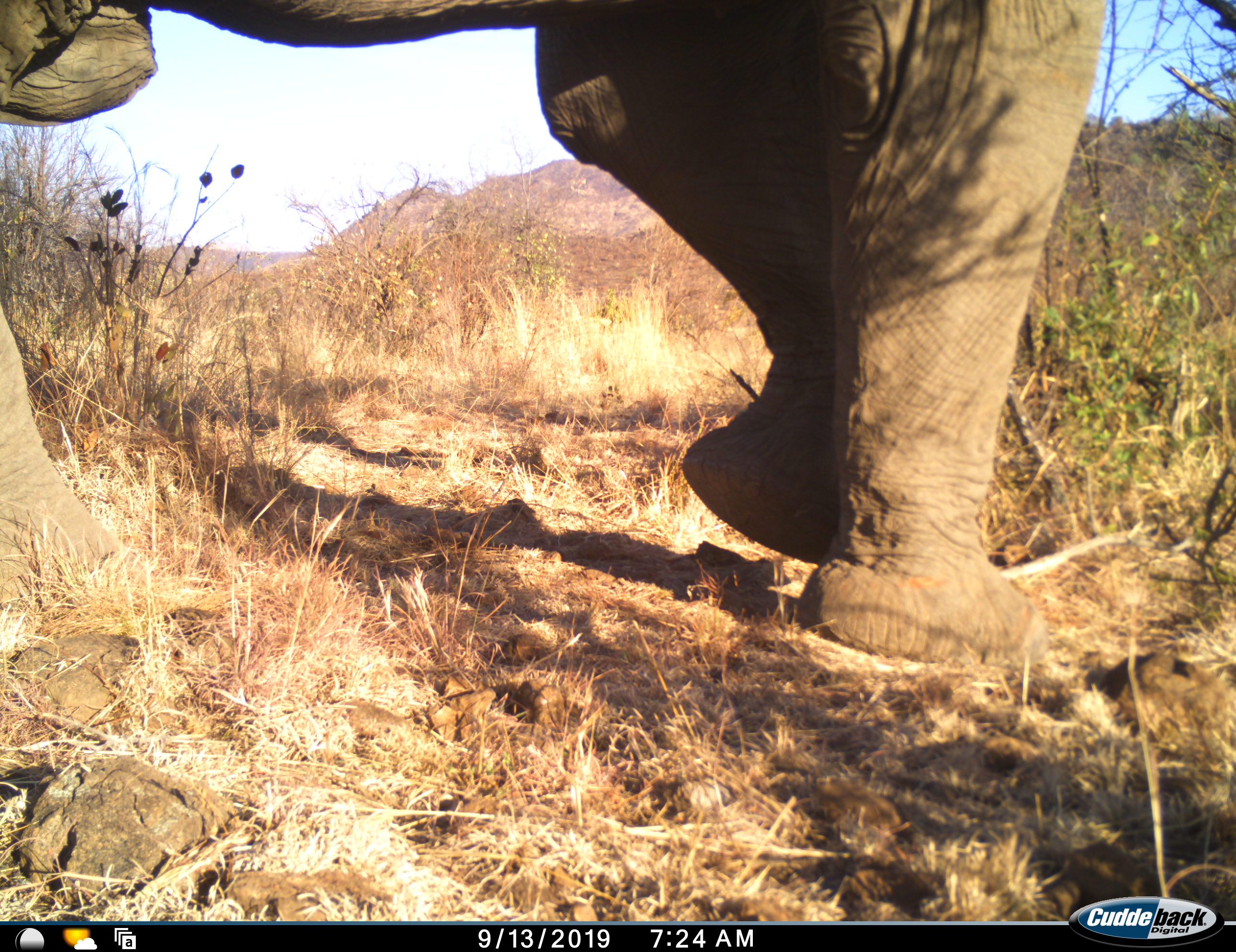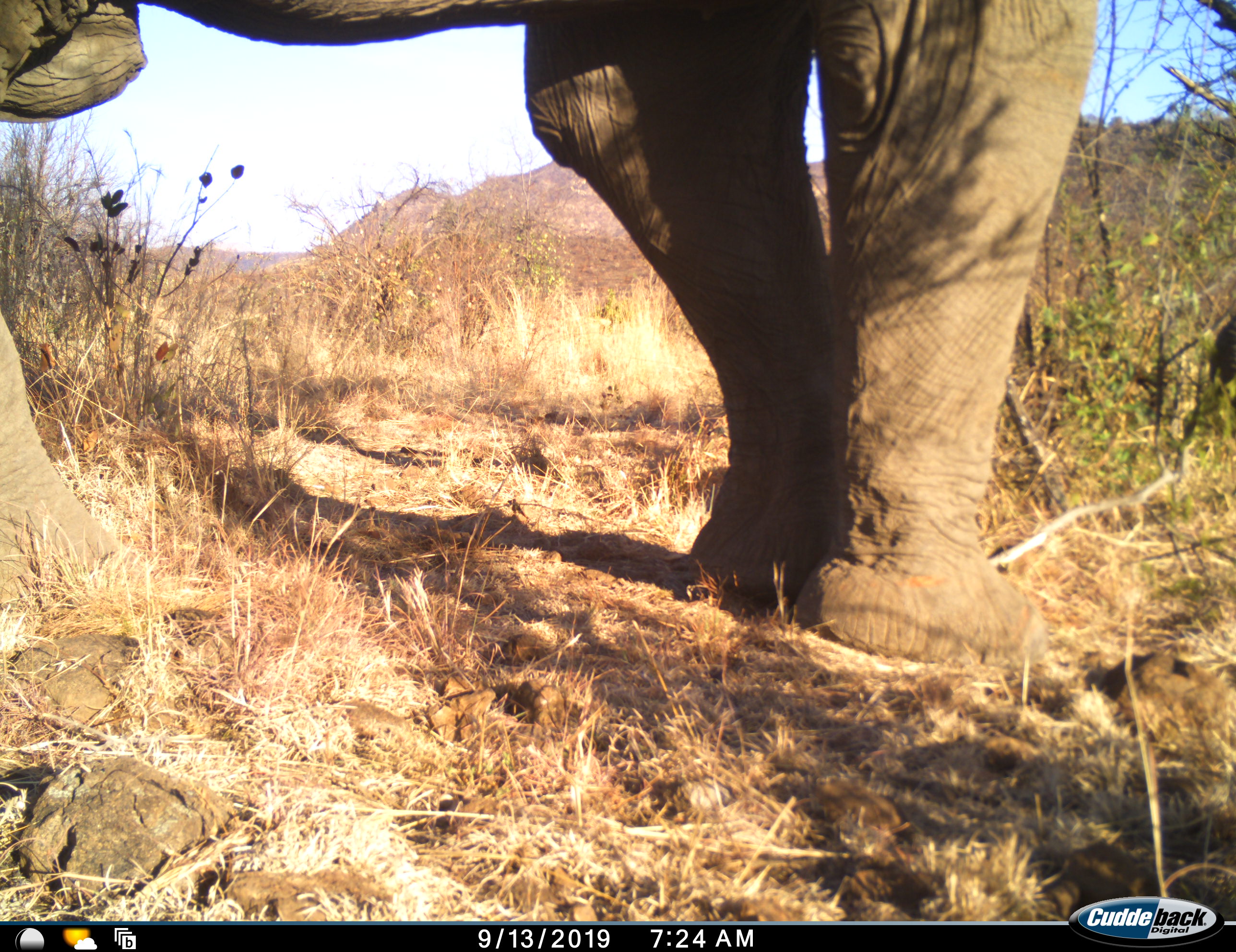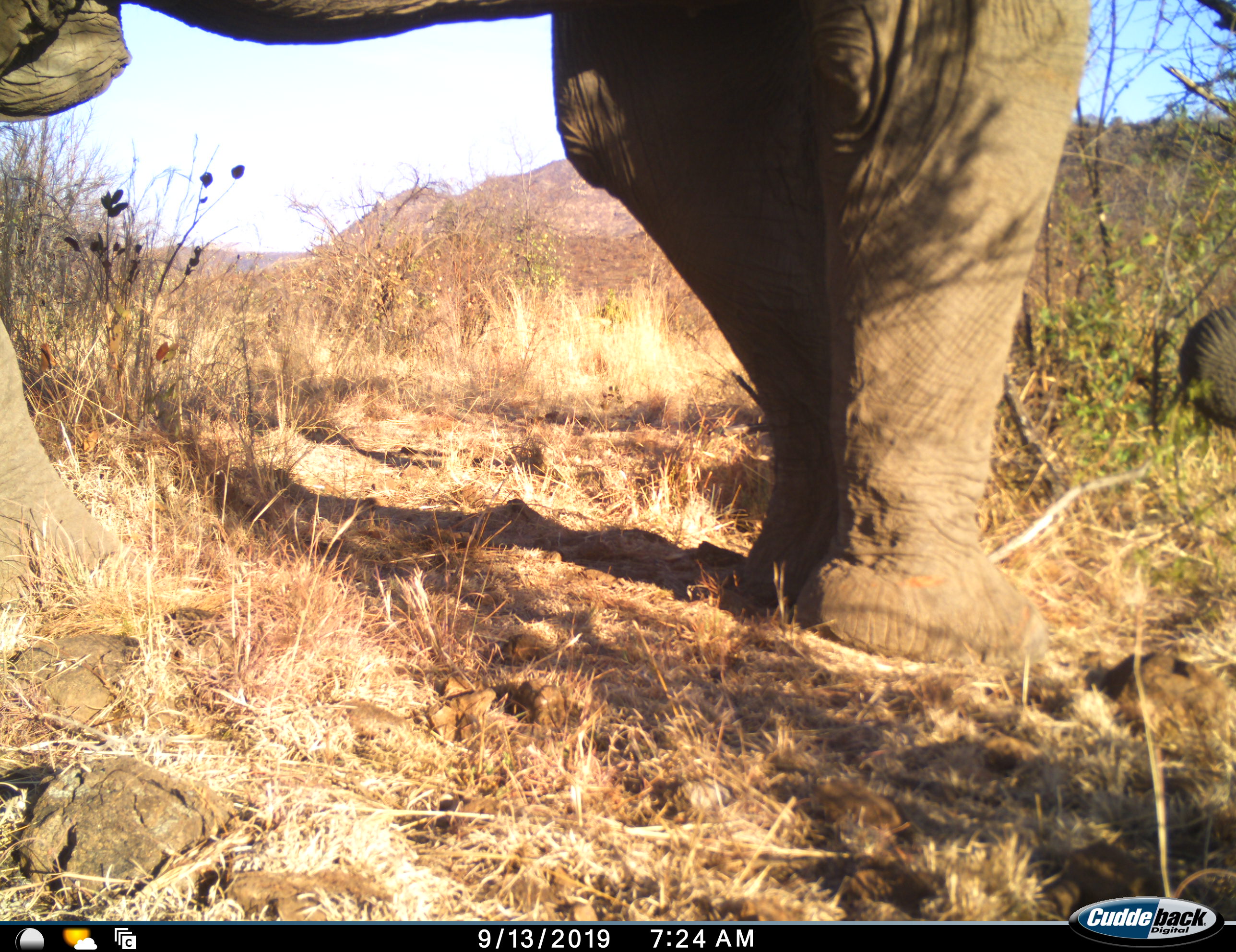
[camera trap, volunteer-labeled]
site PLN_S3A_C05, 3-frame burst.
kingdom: Animalia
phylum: Chordata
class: Mammalia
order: Proboscidea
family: Elephantidae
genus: Loxodonta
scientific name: Loxodonta africana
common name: african bush elephant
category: elephant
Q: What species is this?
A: Elephant (african bush elephant) (Loxodonta africana).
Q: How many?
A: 1.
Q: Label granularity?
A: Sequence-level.